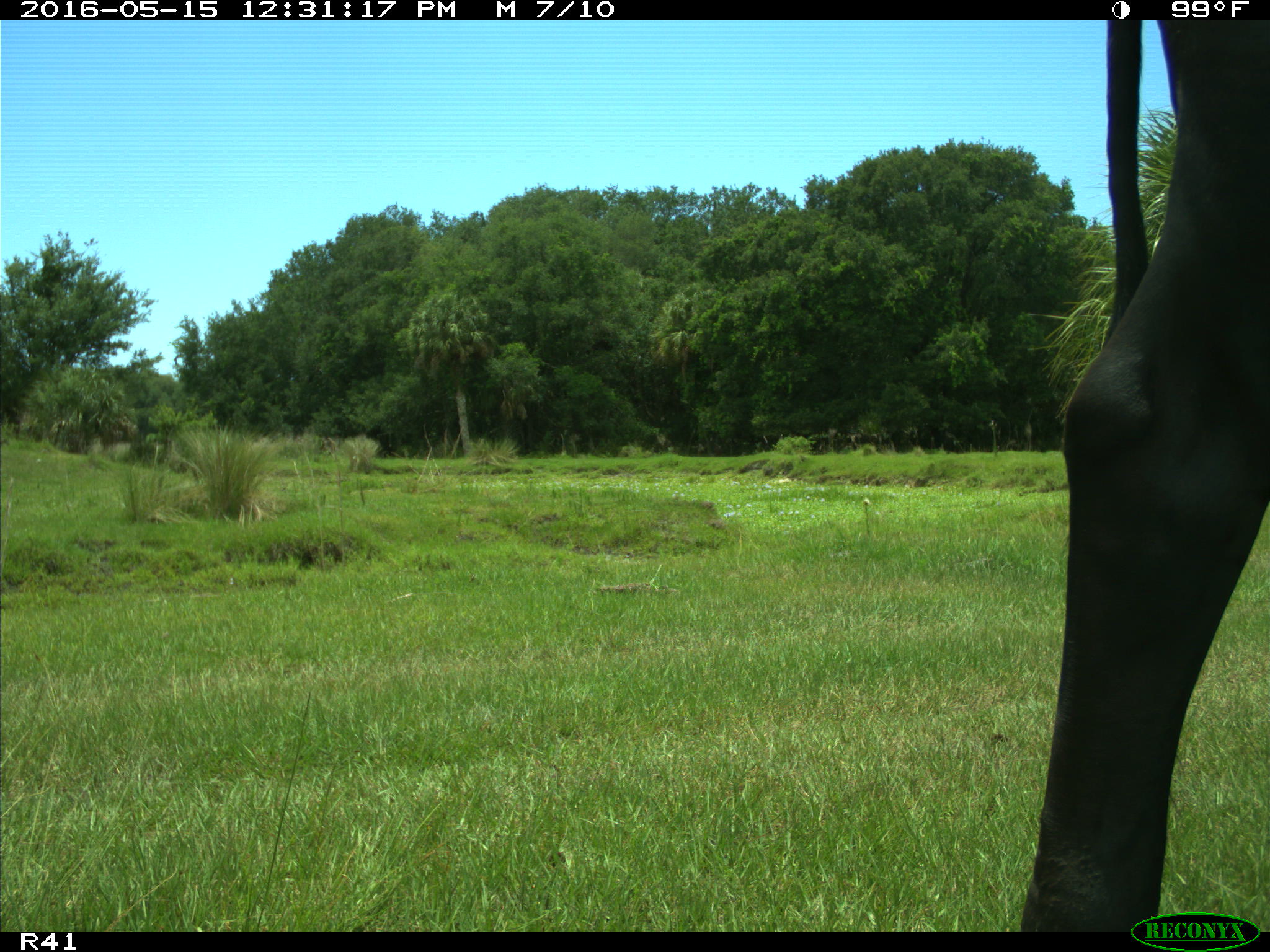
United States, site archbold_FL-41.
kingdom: Animalia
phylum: Chordata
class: Mammalia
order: Artiodactyla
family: Bovidae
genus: Bos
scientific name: Bos taurus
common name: domestic cow